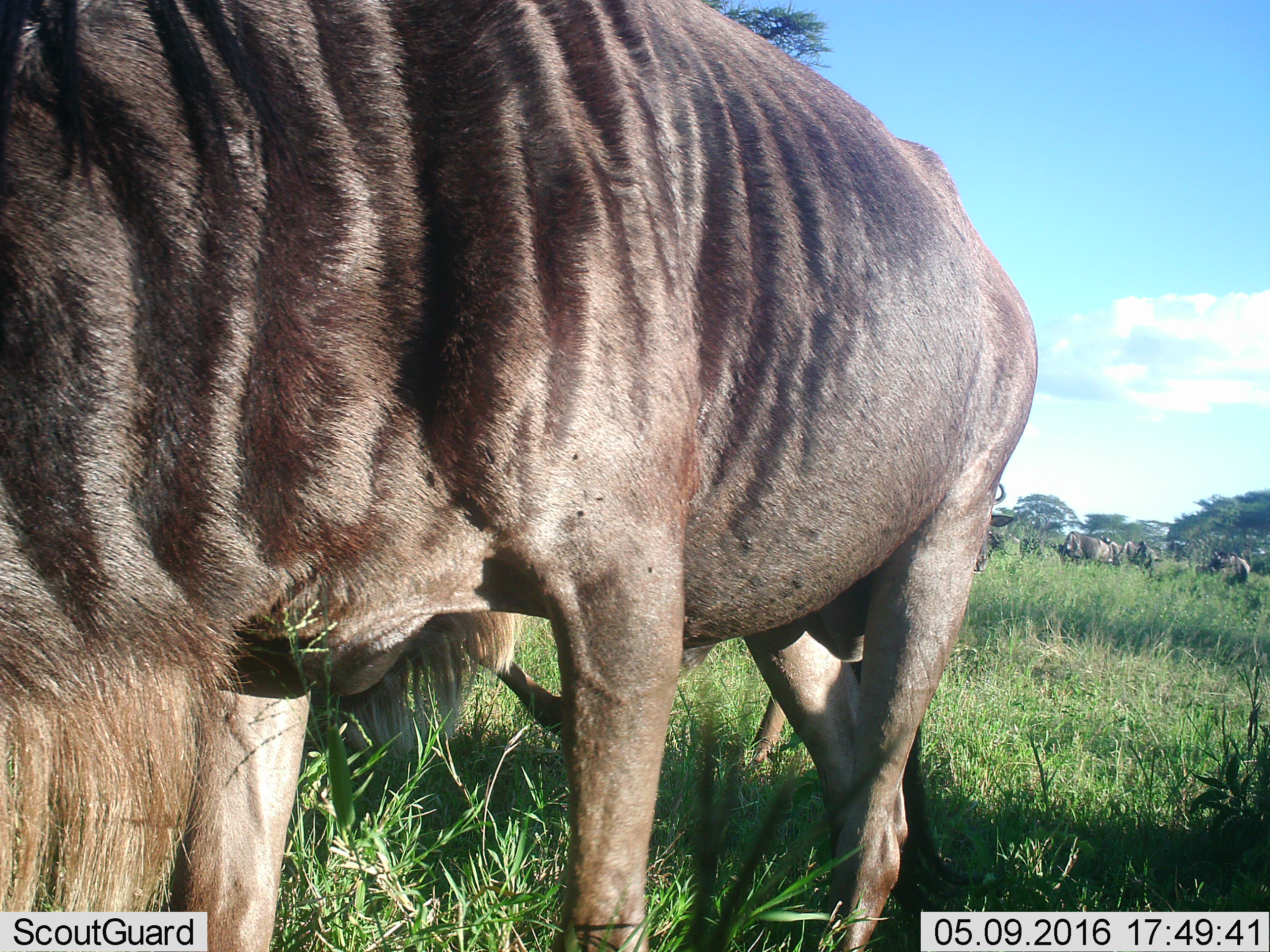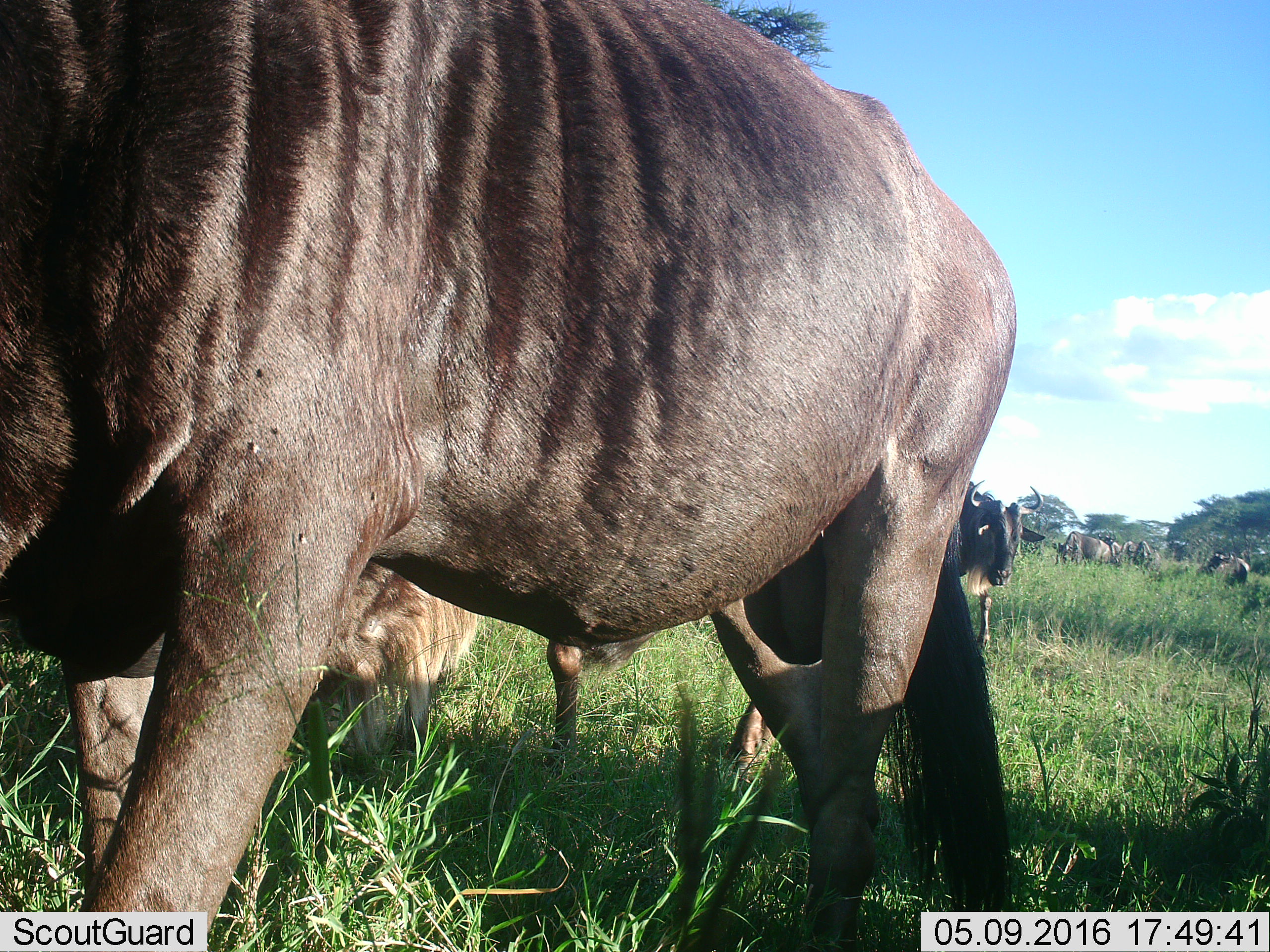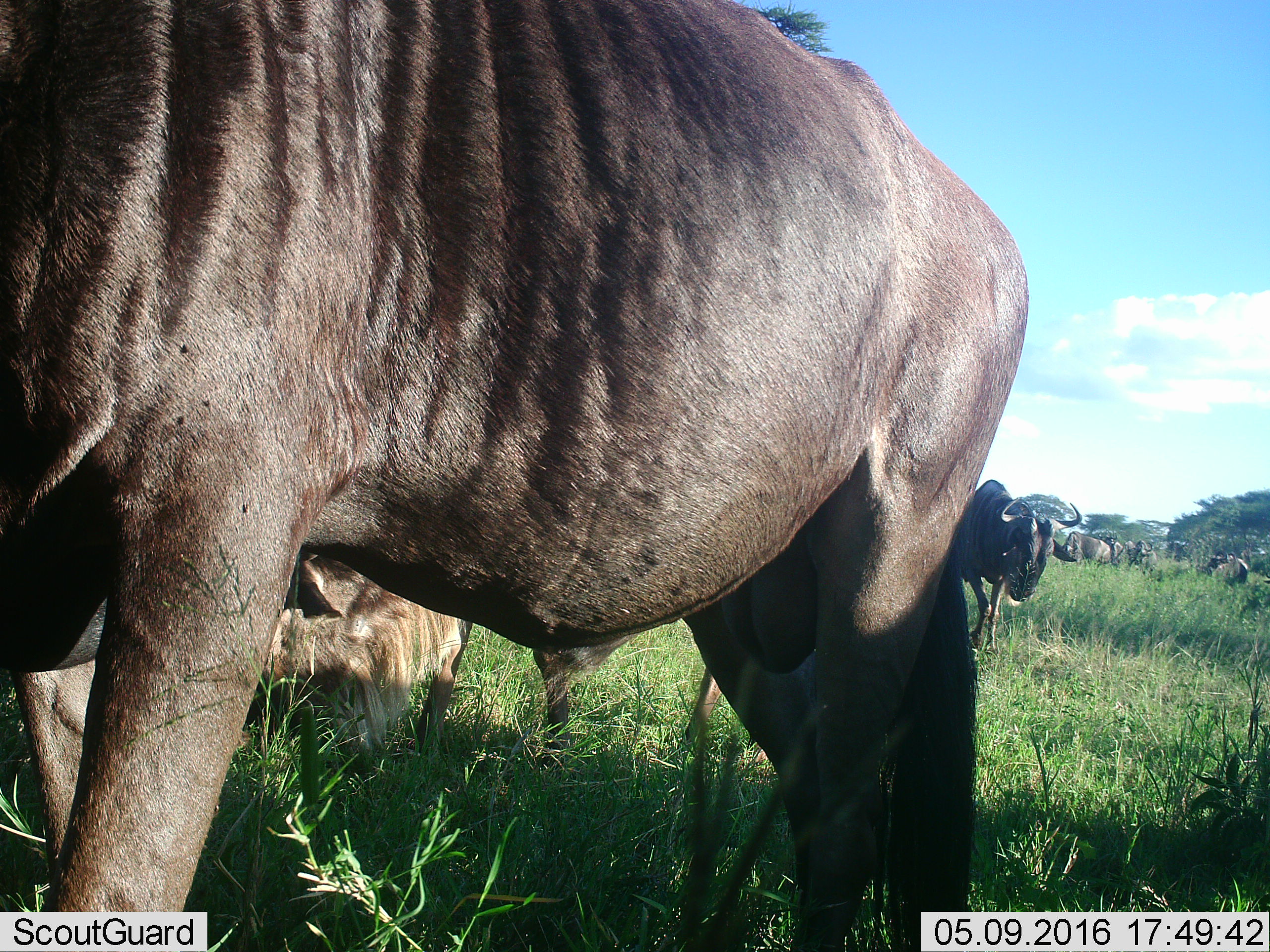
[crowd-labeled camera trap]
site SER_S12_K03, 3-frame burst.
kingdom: Animalia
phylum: Chordata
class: Mammalia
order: Artiodactyla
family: Bovidae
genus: Connochaetes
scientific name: Connochaetes taurinus taurinus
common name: blue wildebeest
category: wildebeestblue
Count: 6.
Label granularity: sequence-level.